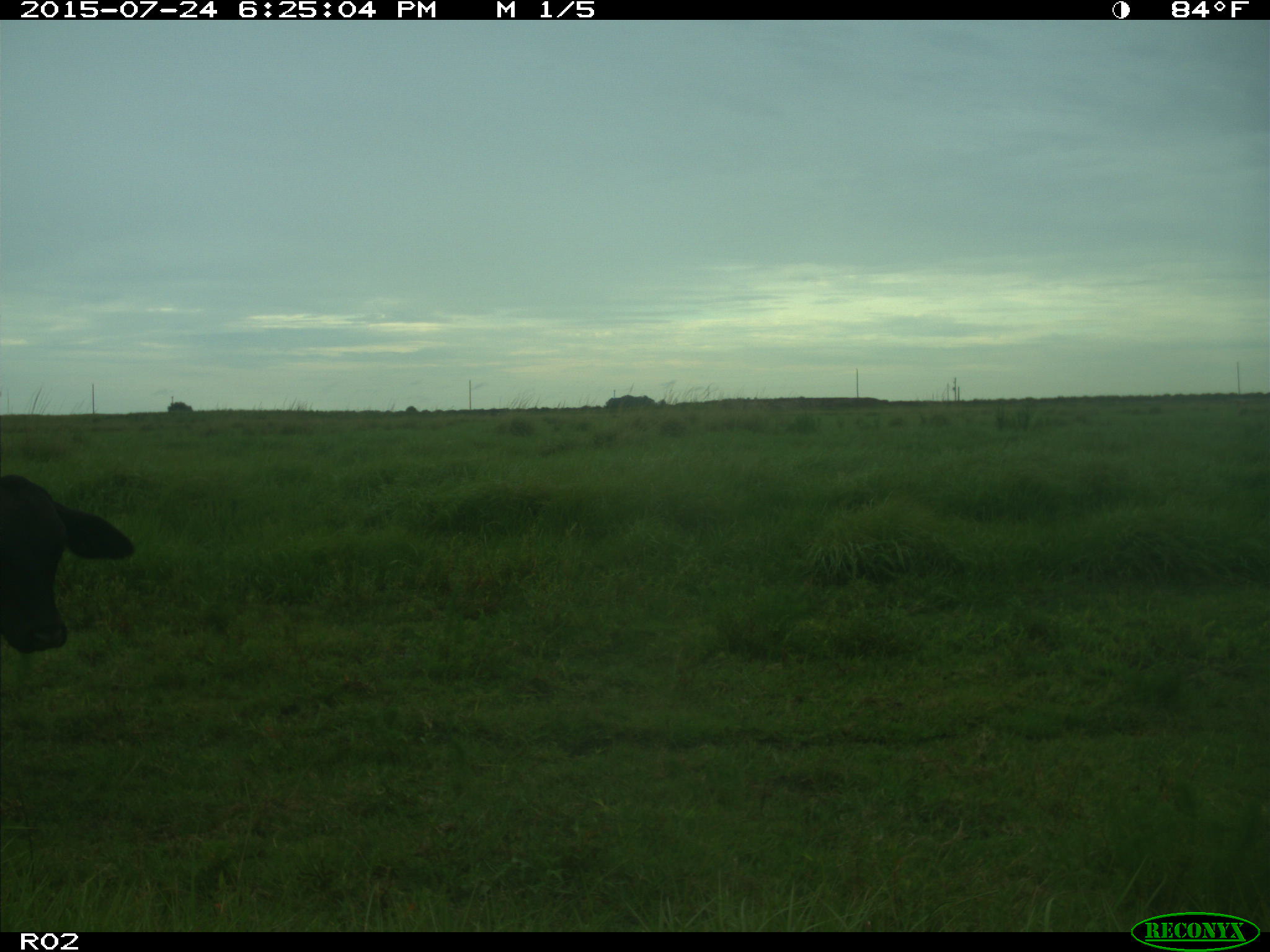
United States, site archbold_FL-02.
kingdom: Animalia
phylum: Chordata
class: Mammalia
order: Artiodactyla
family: Bovidae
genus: Bos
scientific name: Bos taurus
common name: domestic cow